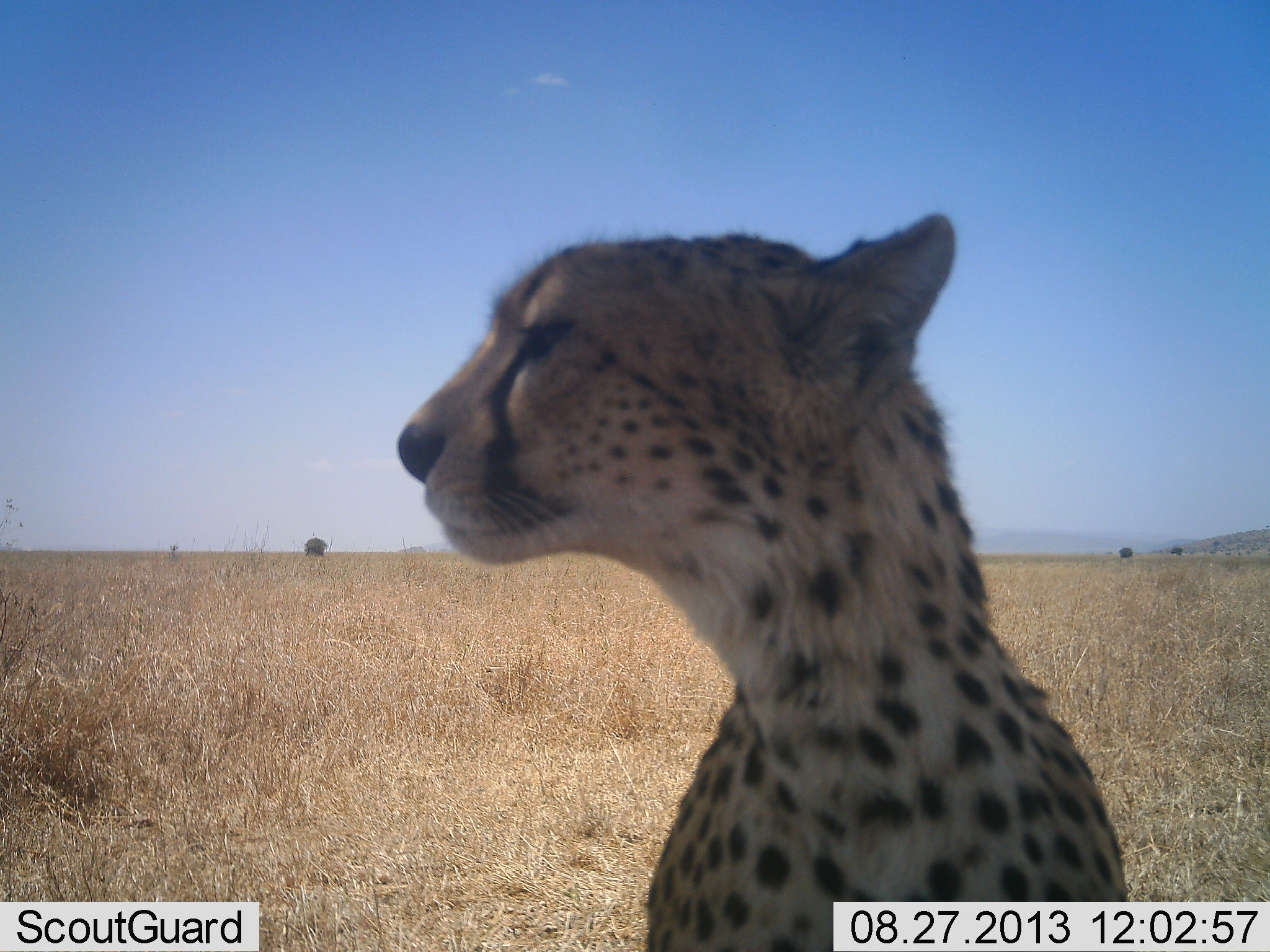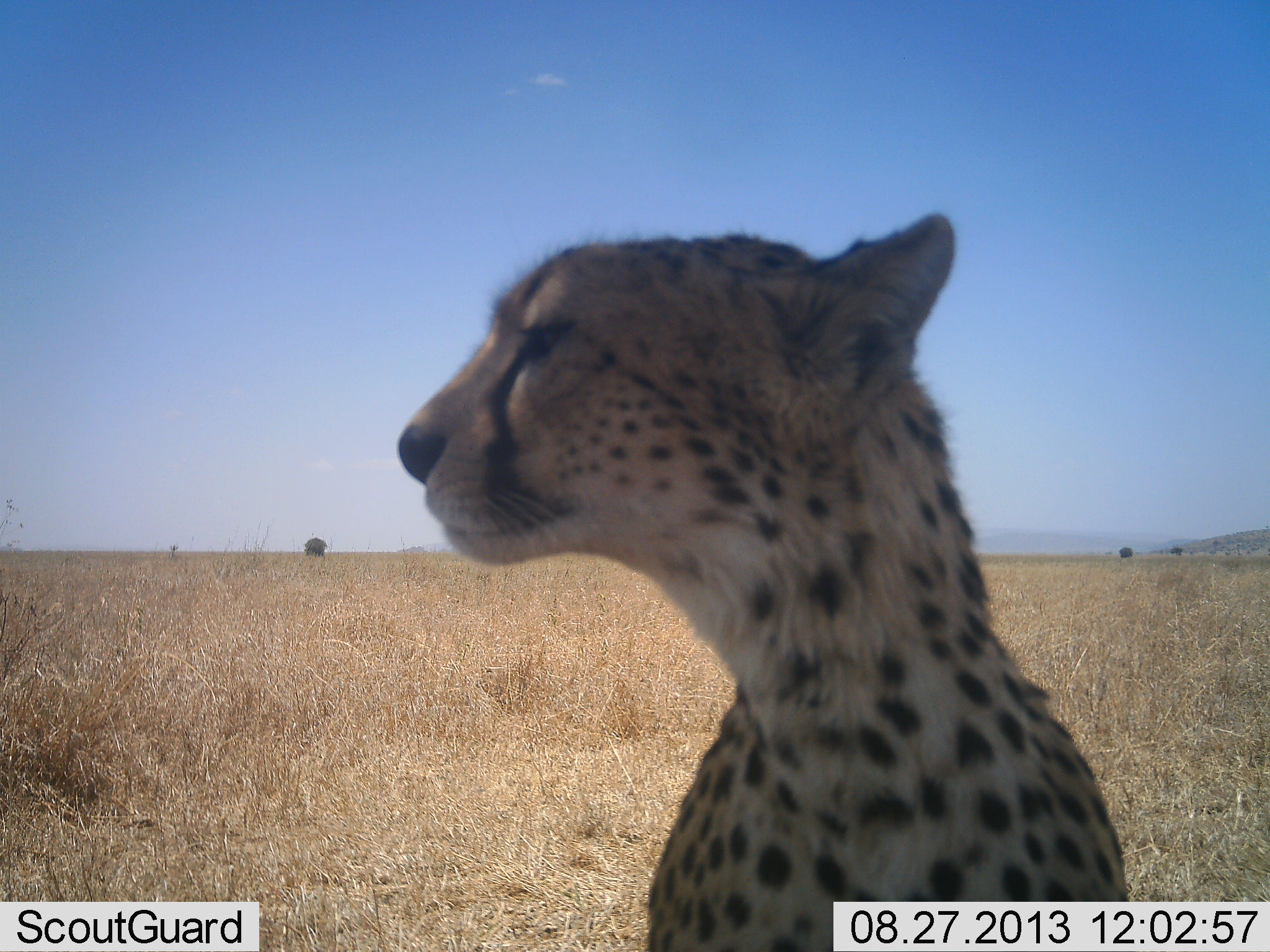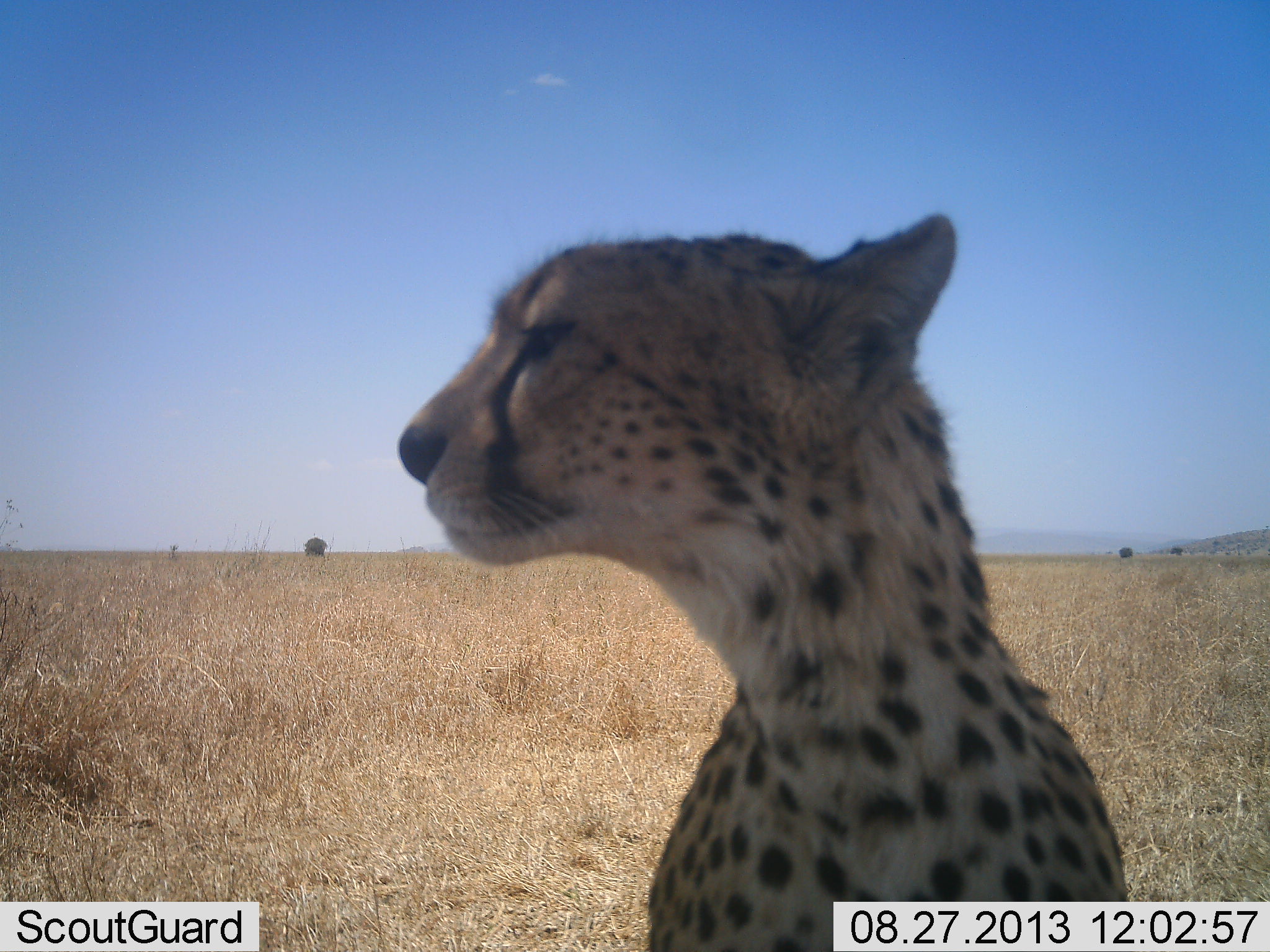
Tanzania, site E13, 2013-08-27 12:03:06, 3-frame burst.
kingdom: Animalia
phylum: Chordata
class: Mammalia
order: Carnivora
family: Felidae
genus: Acinonyx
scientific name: Acinonyx jubatus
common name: cheetah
Cheetah (Acinonyx jubatus), count 1. Behavior (volunteer vote fractions): standing 18%, resting 91%, moving 0%, interacting 0%. Young present (vote fraction): 0%. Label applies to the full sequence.